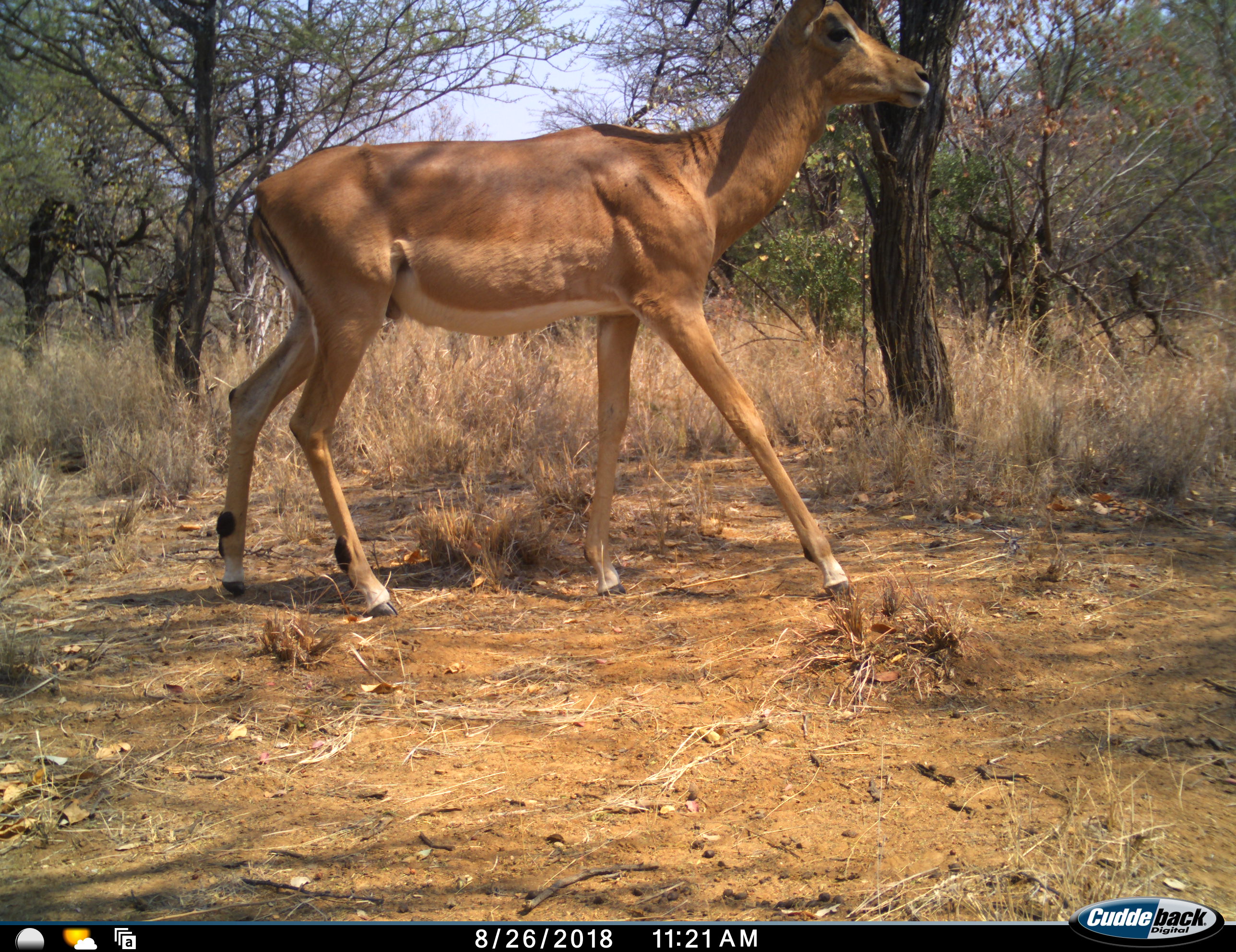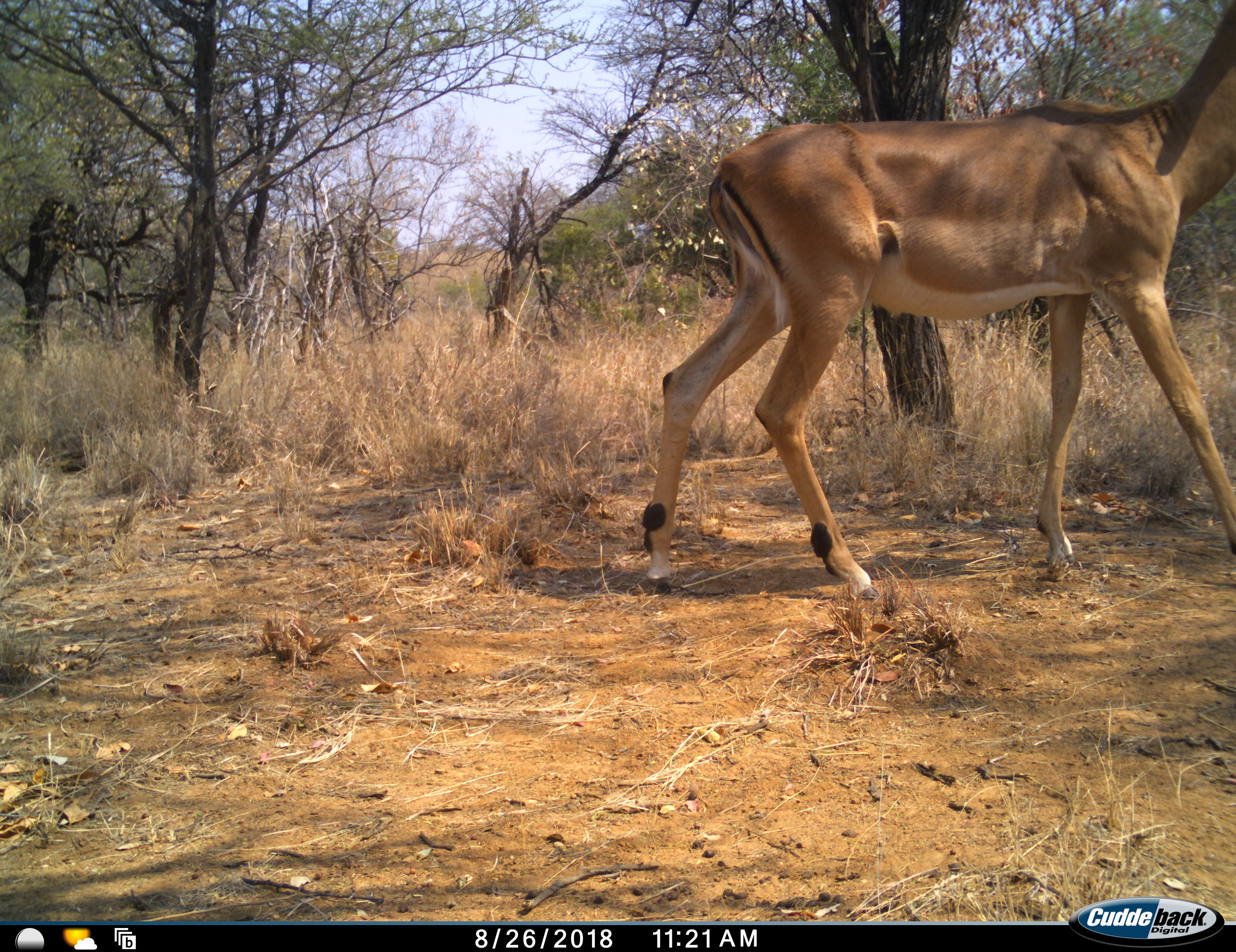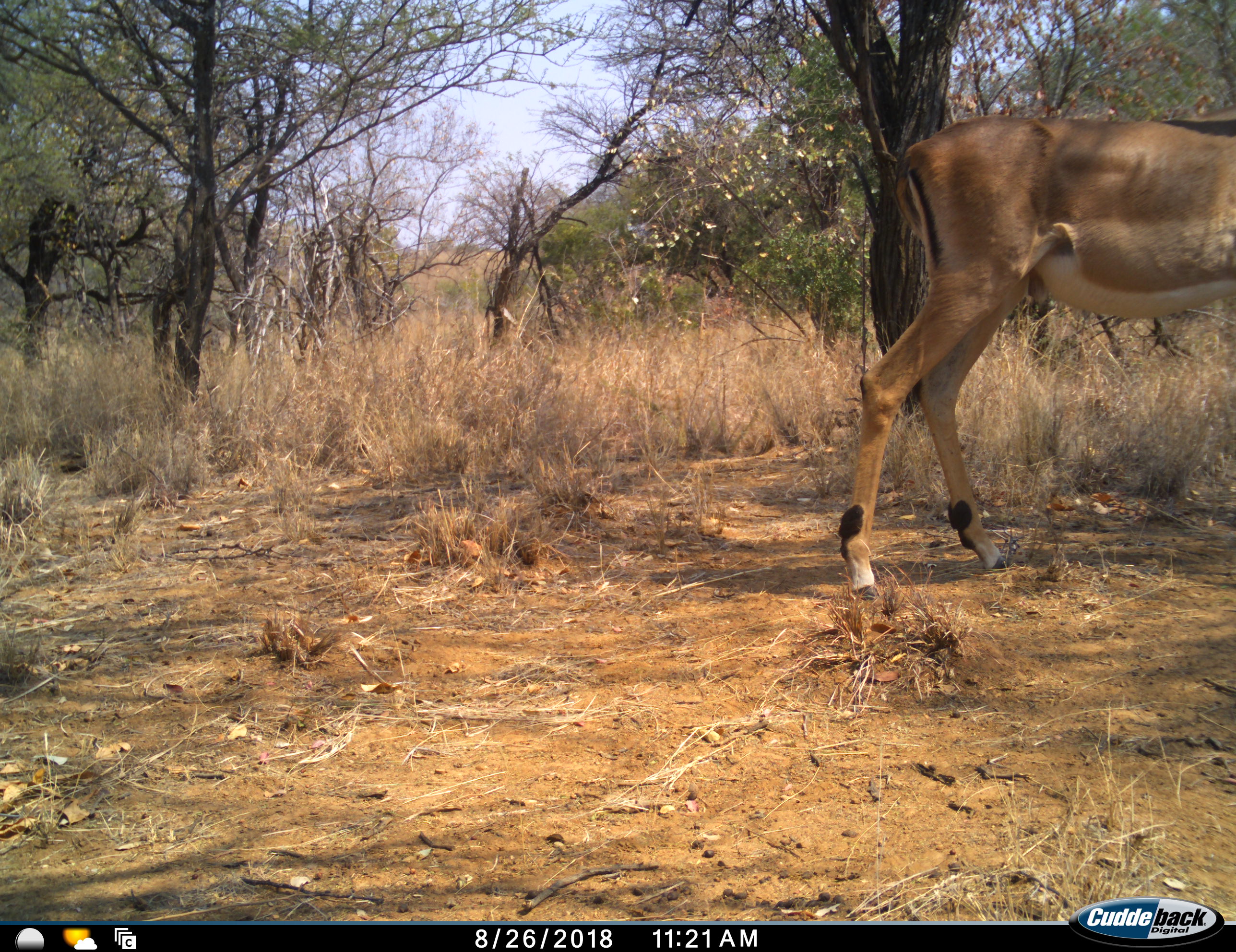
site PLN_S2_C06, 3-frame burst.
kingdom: Animalia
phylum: Chordata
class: Mammalia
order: Artiodactyla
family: Bovidae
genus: Aepyceros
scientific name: Aepyceros melampus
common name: impala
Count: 1.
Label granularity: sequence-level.